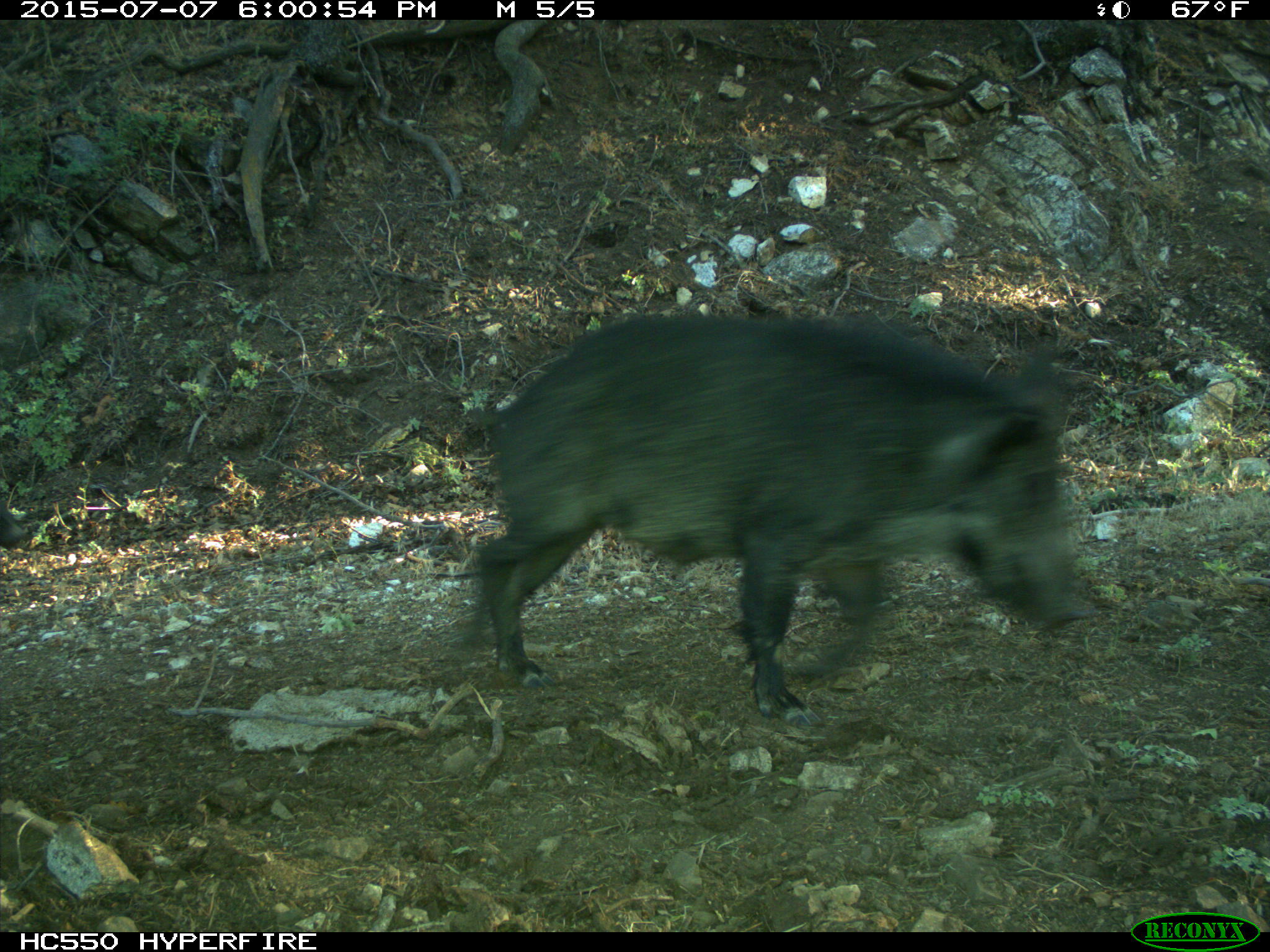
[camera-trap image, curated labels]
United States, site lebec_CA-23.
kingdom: Animalia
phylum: Chordata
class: Mammalia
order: Artiodactyla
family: Suidae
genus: Sus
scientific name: Sus scrofa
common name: wild boar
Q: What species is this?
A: Sus scrofa (wild boar).